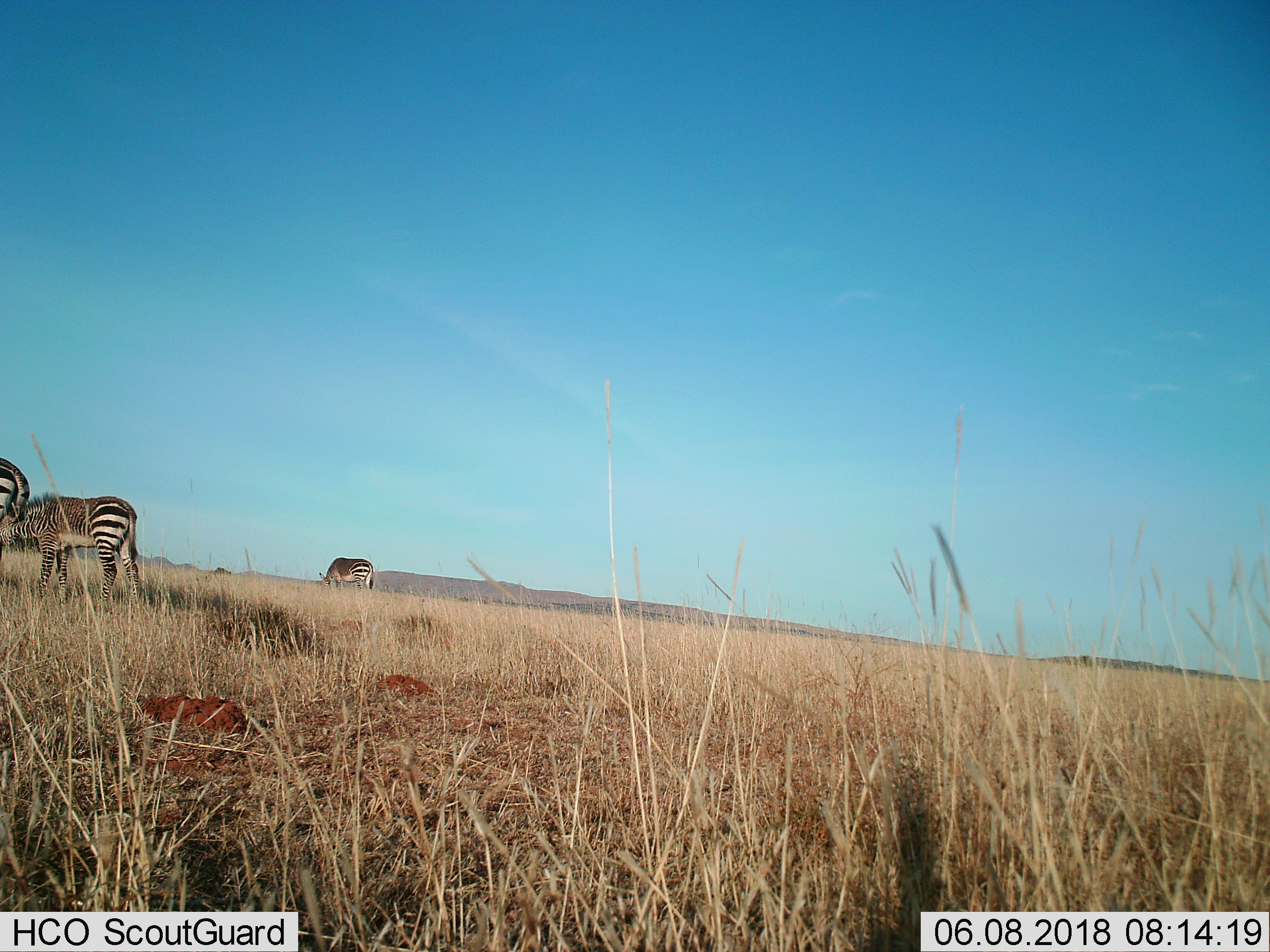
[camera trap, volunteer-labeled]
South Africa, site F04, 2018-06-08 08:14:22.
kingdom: Animalia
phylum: Chordata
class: Mammalia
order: Perissodactyla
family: Equidae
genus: Equus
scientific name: Equus zebra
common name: mountain zebra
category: zebramountain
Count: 3.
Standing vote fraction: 40%.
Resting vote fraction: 0%.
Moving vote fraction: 20%.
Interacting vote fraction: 20%.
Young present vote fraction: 60%.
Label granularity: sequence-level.